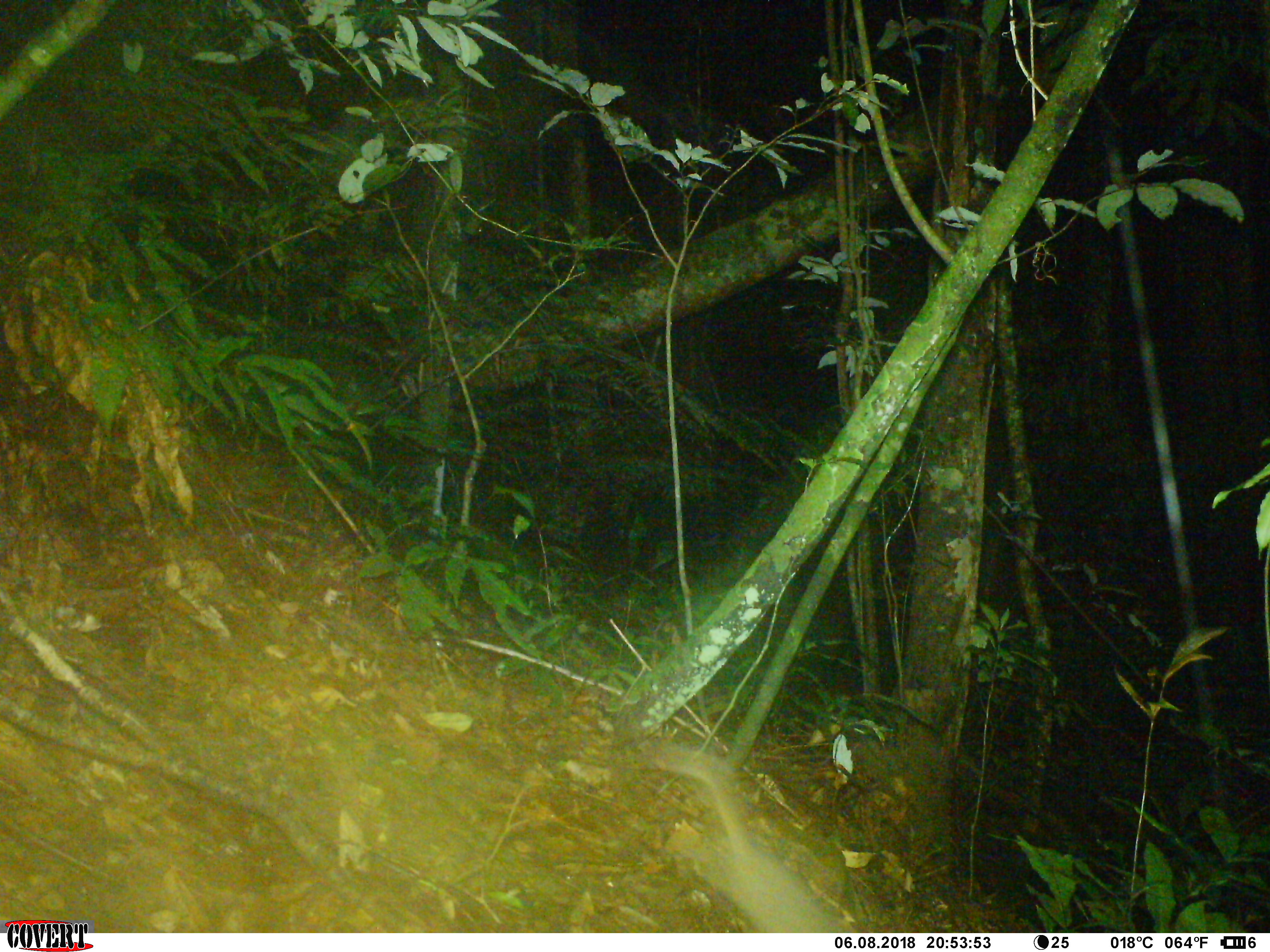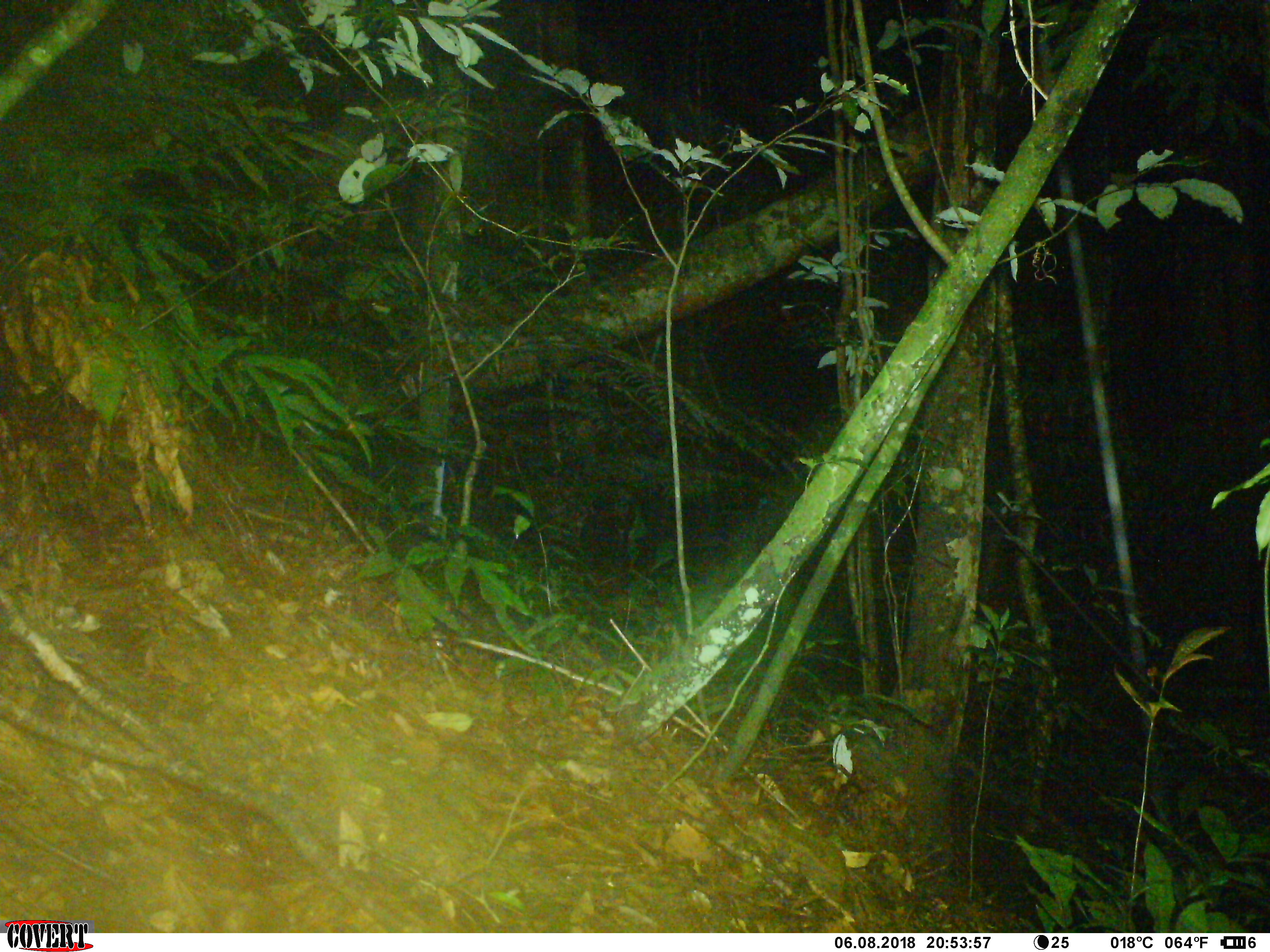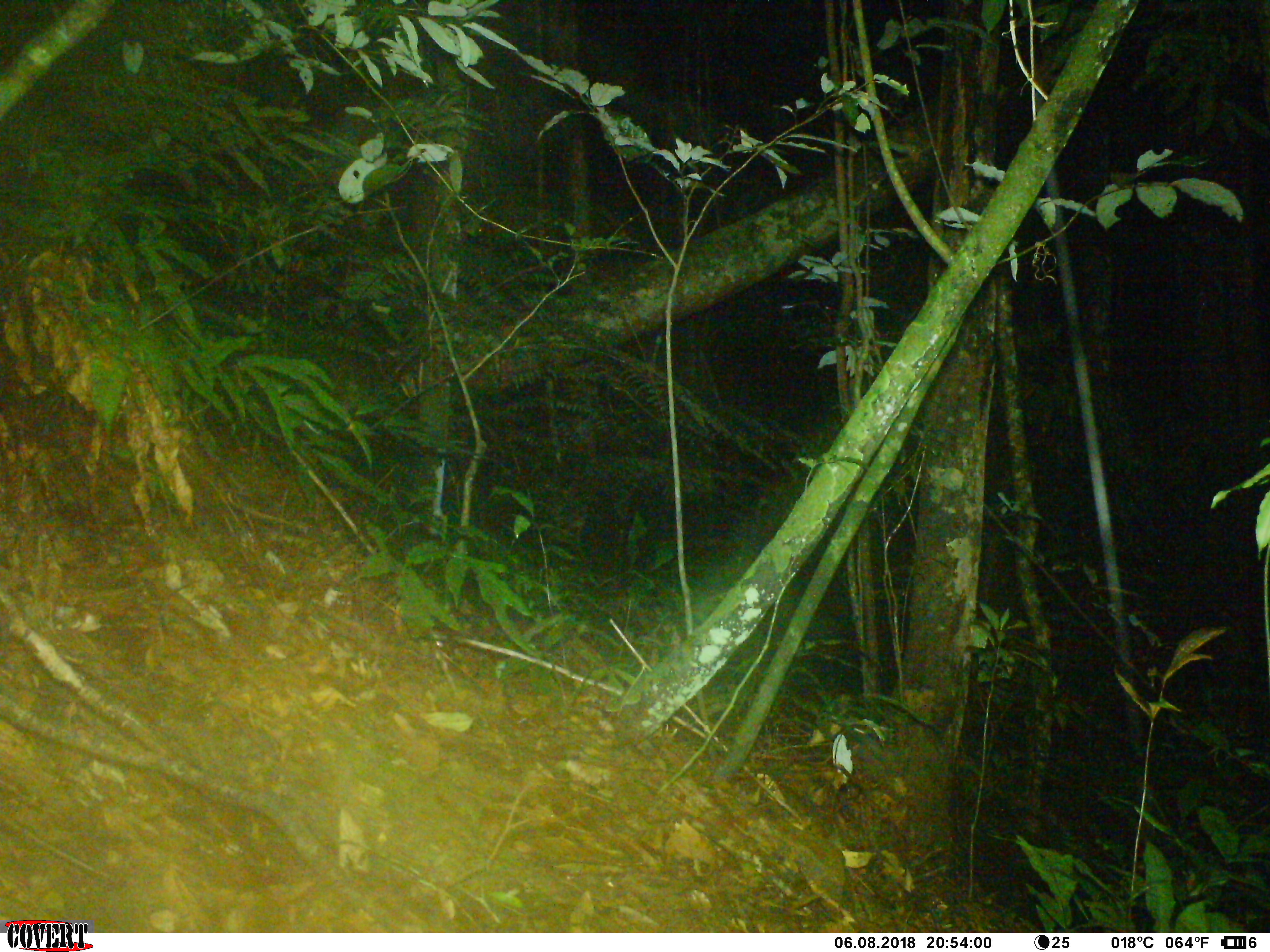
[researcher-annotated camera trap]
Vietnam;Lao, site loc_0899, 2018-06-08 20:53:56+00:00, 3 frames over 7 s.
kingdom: Animalia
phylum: Chordata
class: Mammalia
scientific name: Mammalia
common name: mammal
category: unidentified small mammal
Unidentified small mammal (mammal) (Mammalia). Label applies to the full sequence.